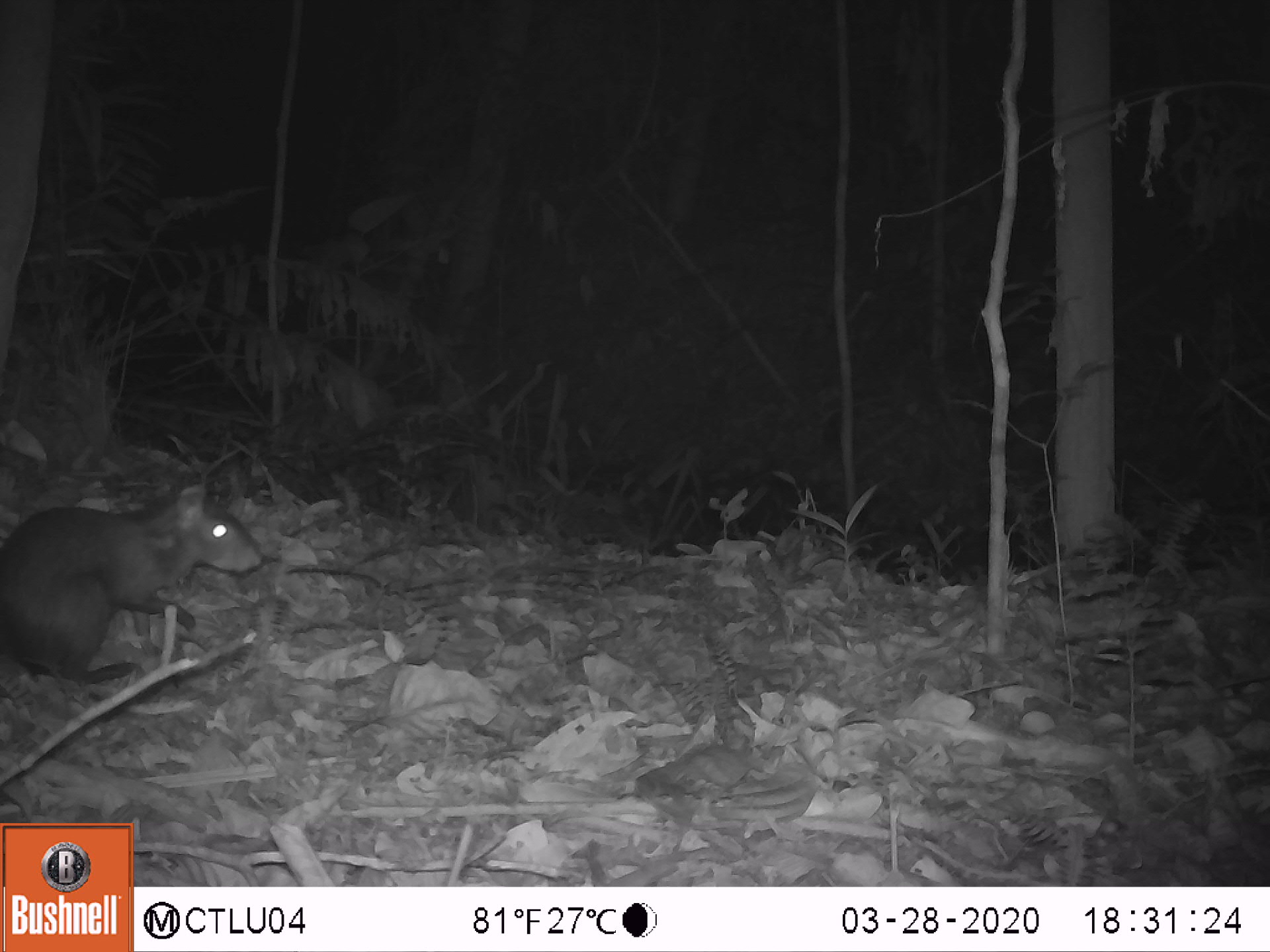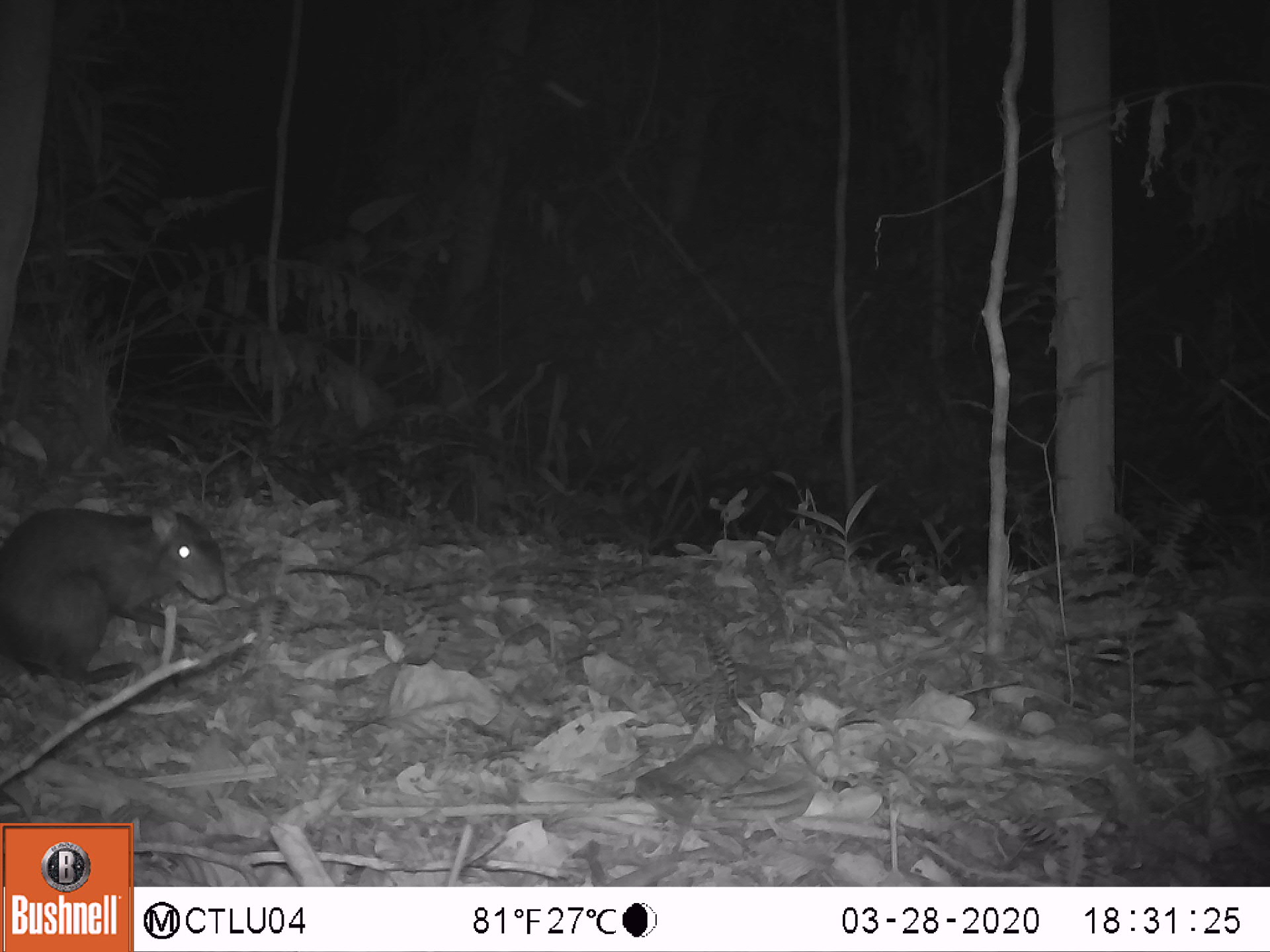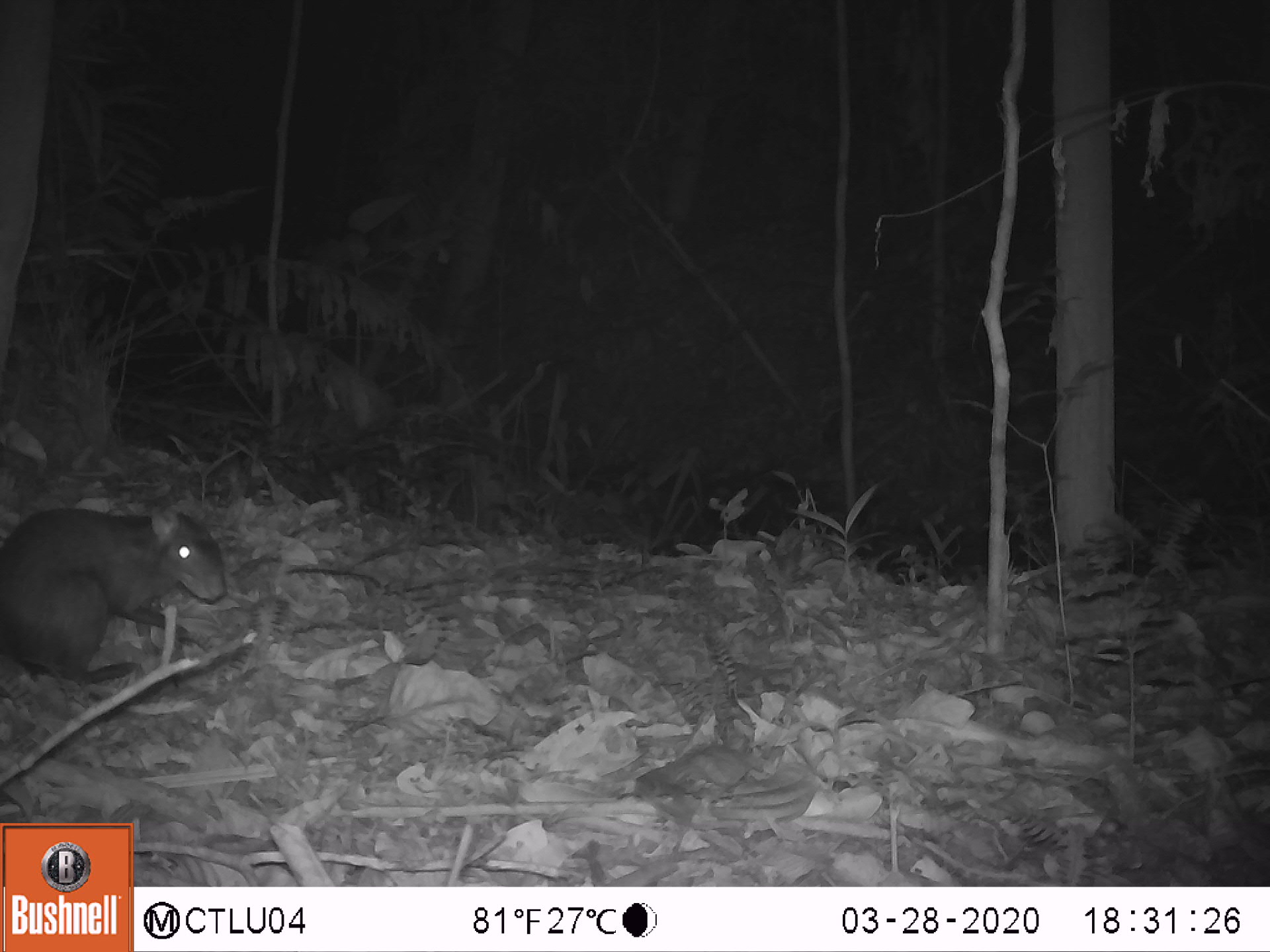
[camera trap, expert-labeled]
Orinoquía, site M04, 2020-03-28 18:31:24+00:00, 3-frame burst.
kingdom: Animalia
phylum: Chordata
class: Mammalia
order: Rodentia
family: Dasyproctidae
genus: Dasyprocta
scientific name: Dasyprocta fuliginosa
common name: black agouti